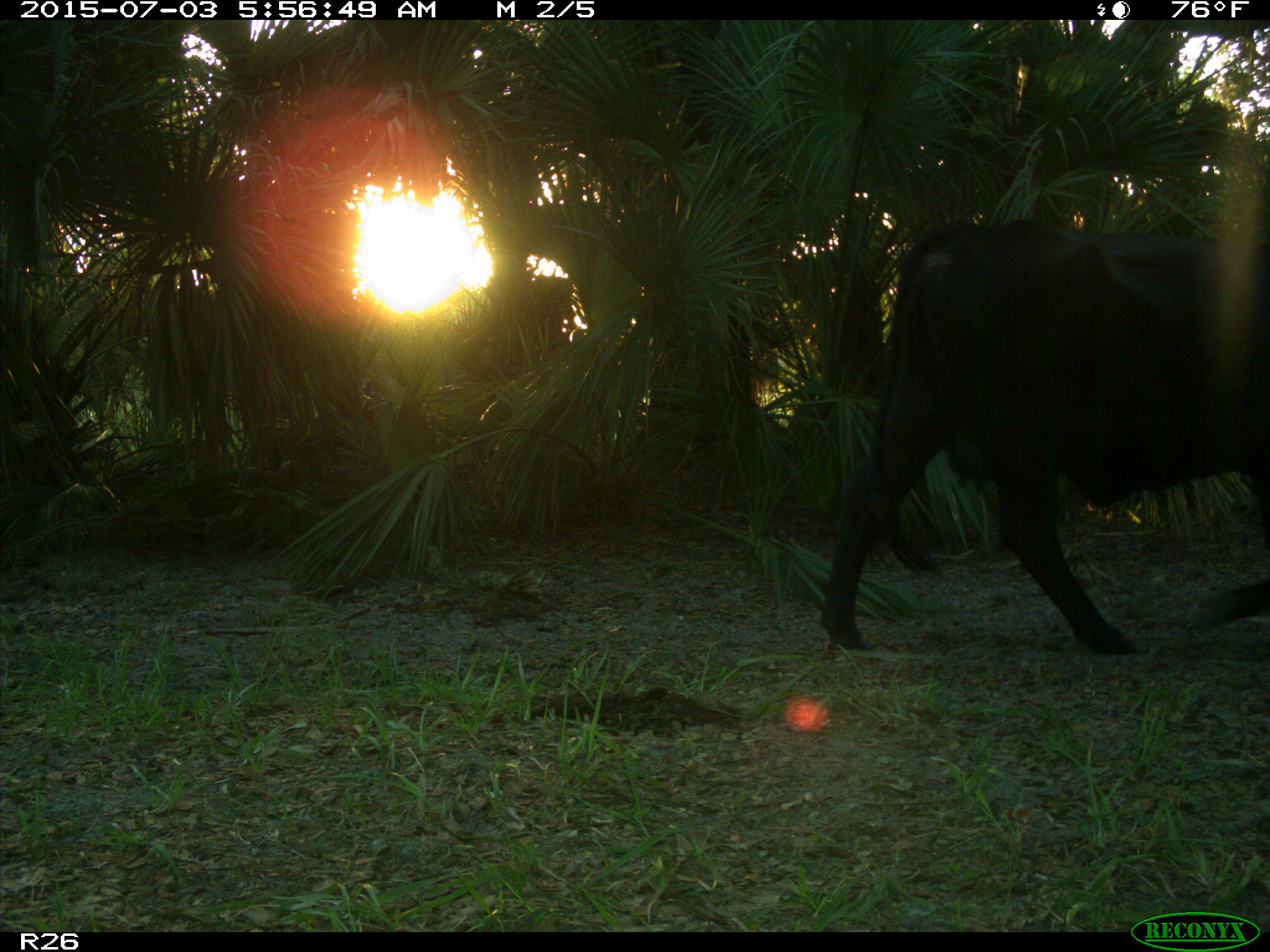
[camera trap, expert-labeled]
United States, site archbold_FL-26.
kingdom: Animalia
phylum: Chordata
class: Mammalia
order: Artiodactyla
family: Bovidae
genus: Bos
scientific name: Bos taurus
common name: domestic cow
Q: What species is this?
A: Bos taurus (domestic cow).